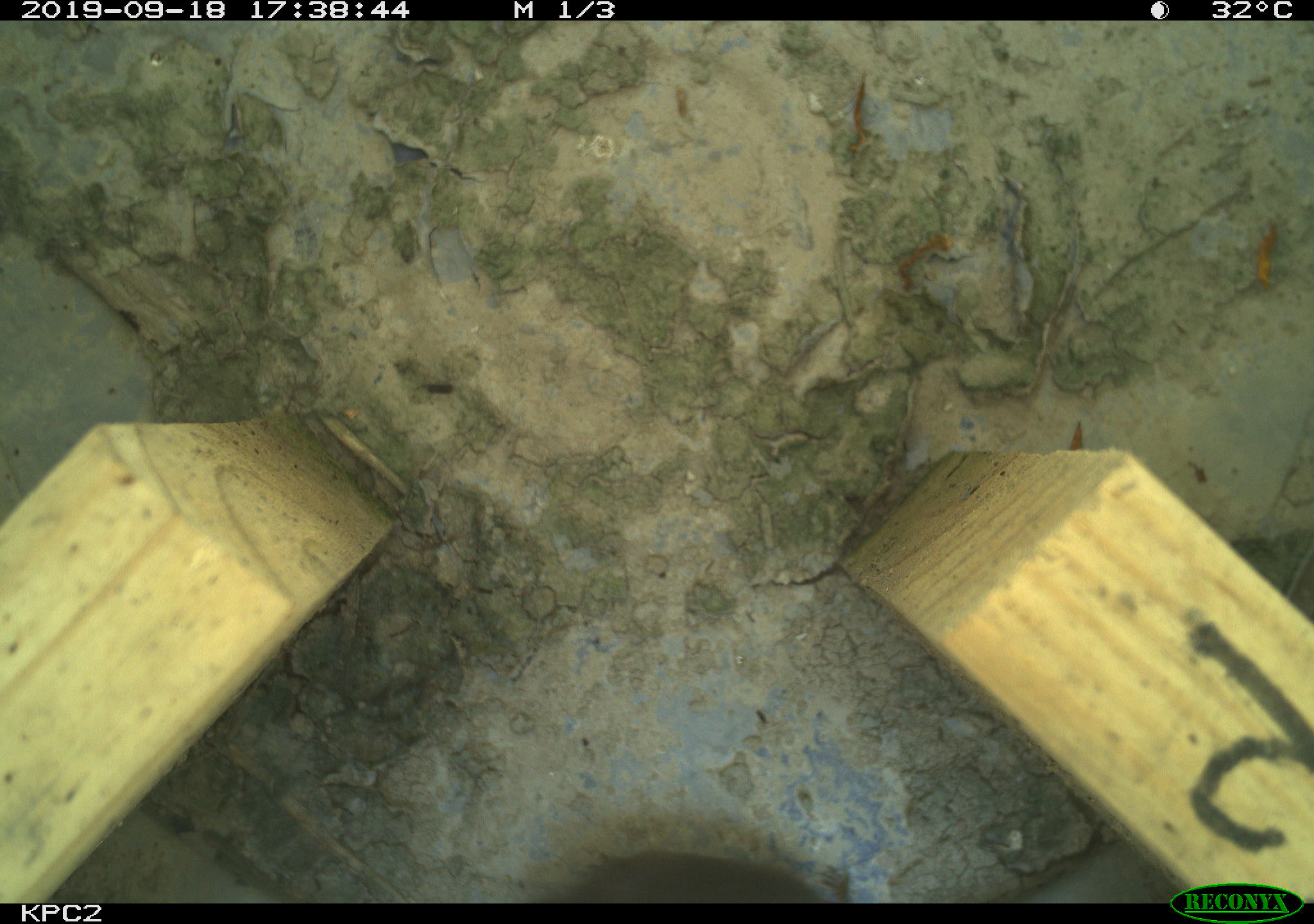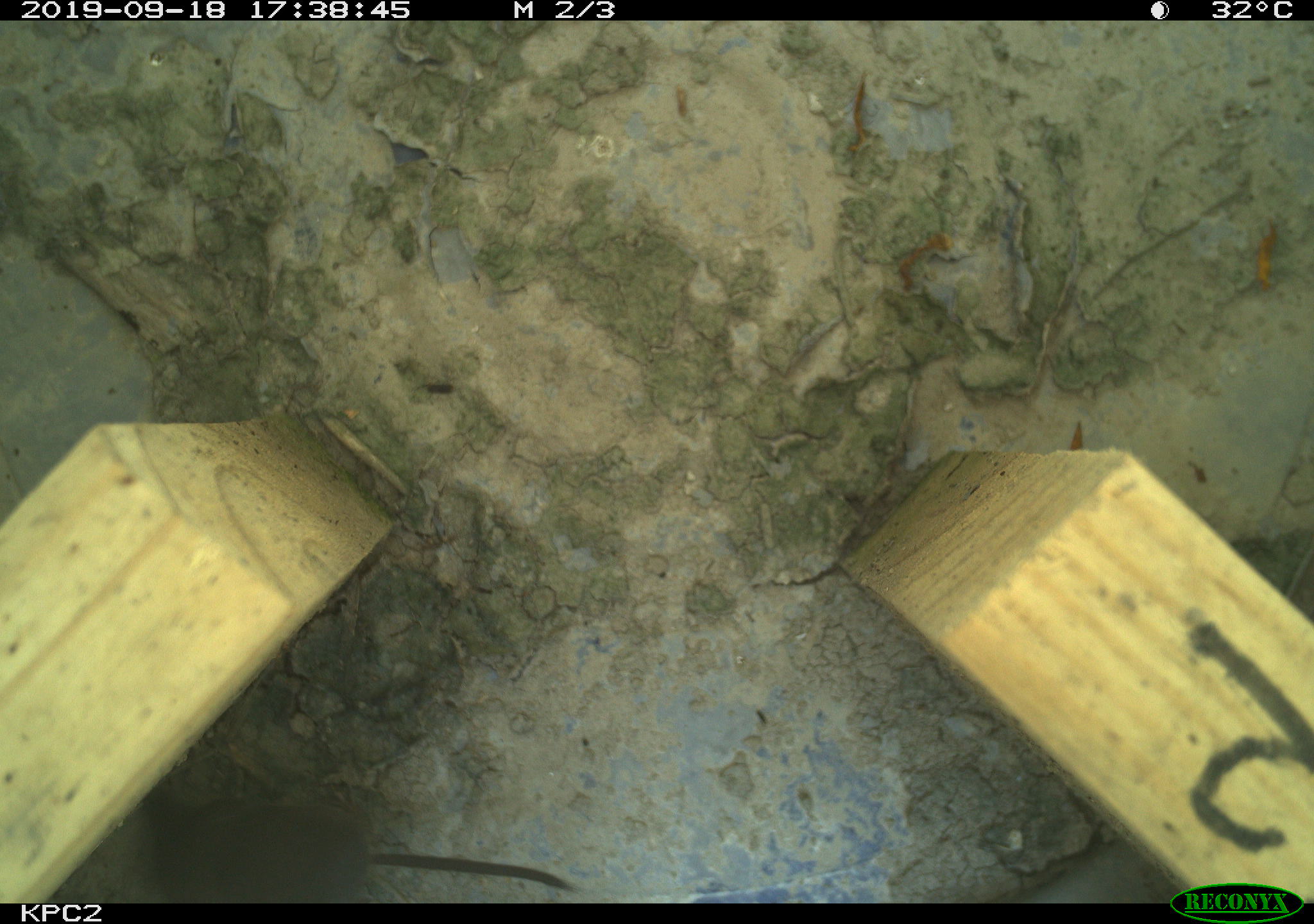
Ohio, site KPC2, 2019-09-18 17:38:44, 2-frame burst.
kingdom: Animalia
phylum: Chordata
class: Mammalia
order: Eulipotyphla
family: Soricidae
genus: Sorex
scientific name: Sorex cinereus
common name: masked shrew